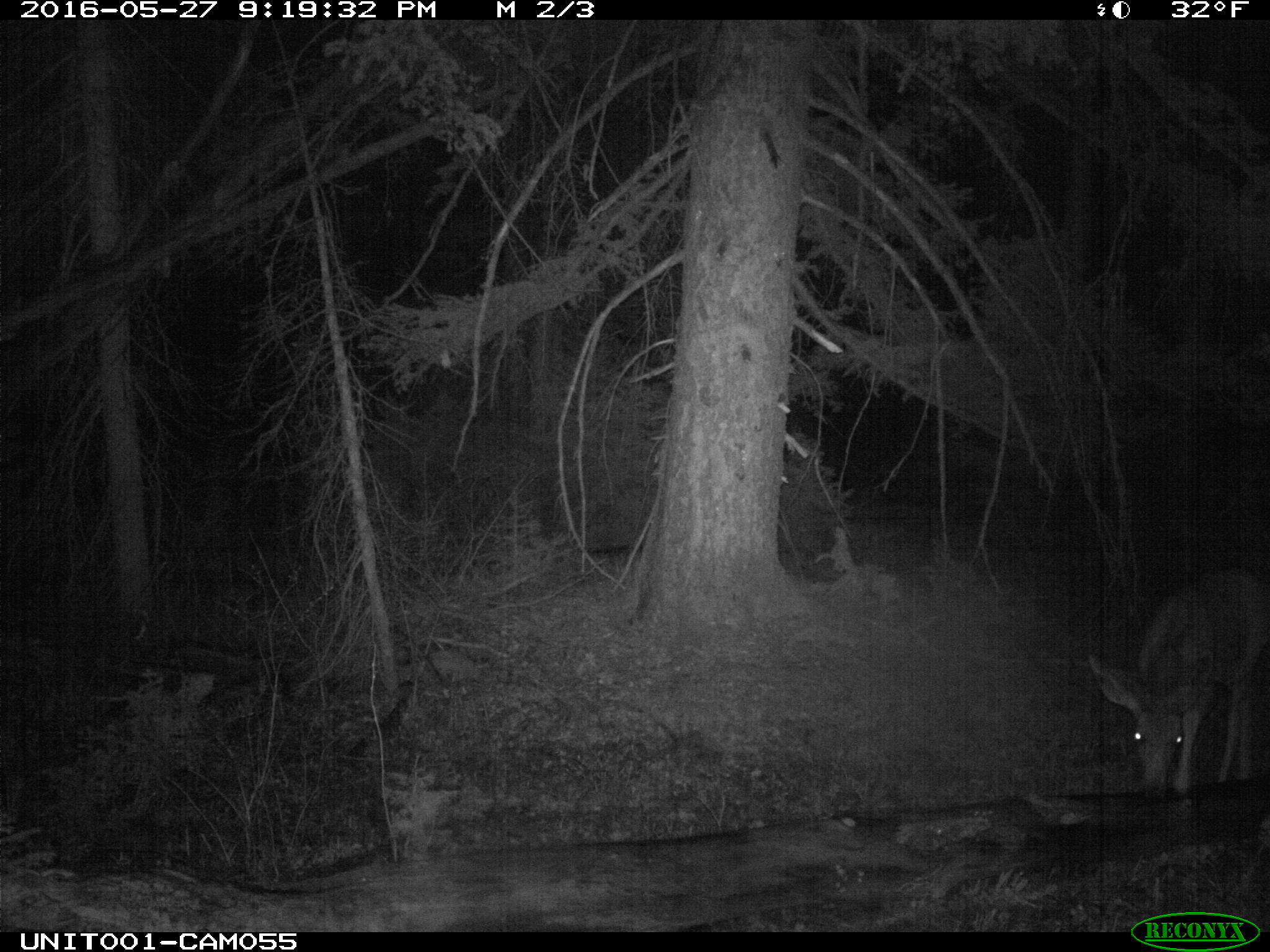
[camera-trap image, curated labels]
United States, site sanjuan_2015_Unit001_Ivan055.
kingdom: Animalia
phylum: Chordata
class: Mammalia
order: Artiodactyla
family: Cervidae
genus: Odocoileus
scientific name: Odocoileus hemionus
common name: mule deer